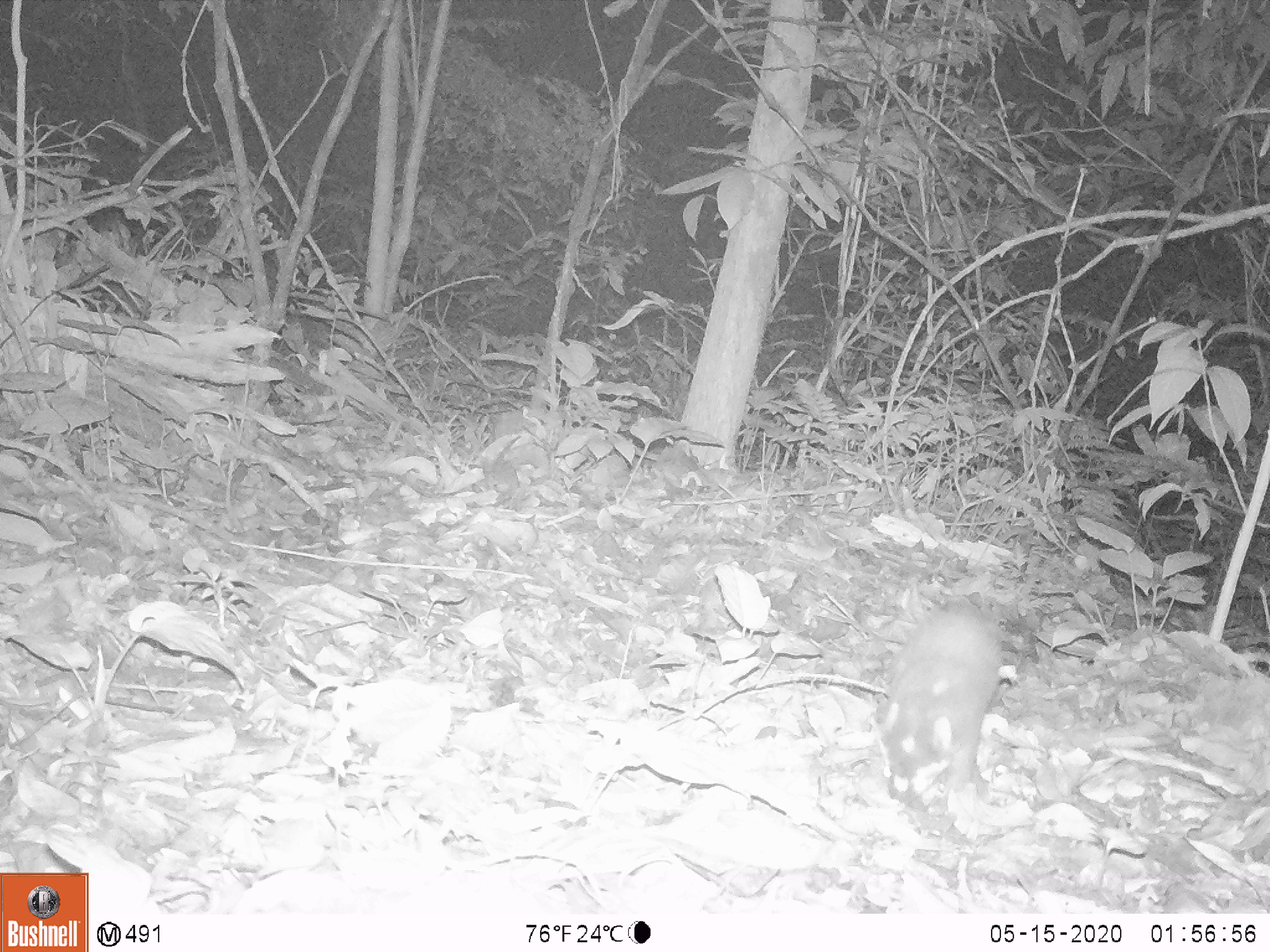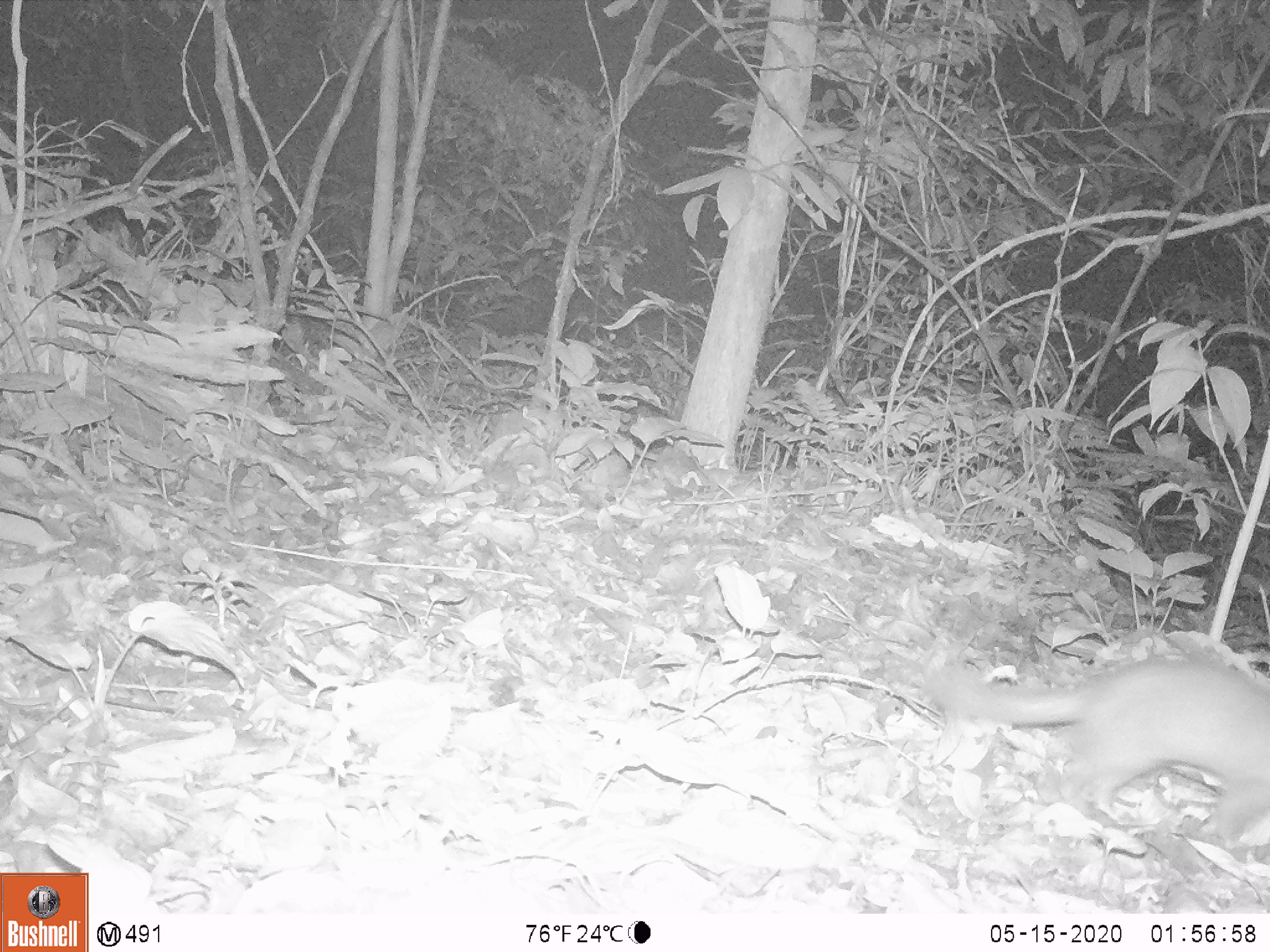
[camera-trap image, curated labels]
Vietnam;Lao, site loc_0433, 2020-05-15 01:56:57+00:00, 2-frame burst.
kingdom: Animalia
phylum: Chordata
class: Mammalia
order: Carnivora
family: Mustelidae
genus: Melogale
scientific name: Melogale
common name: ferret badger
Ferret badger (Melogale). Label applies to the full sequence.